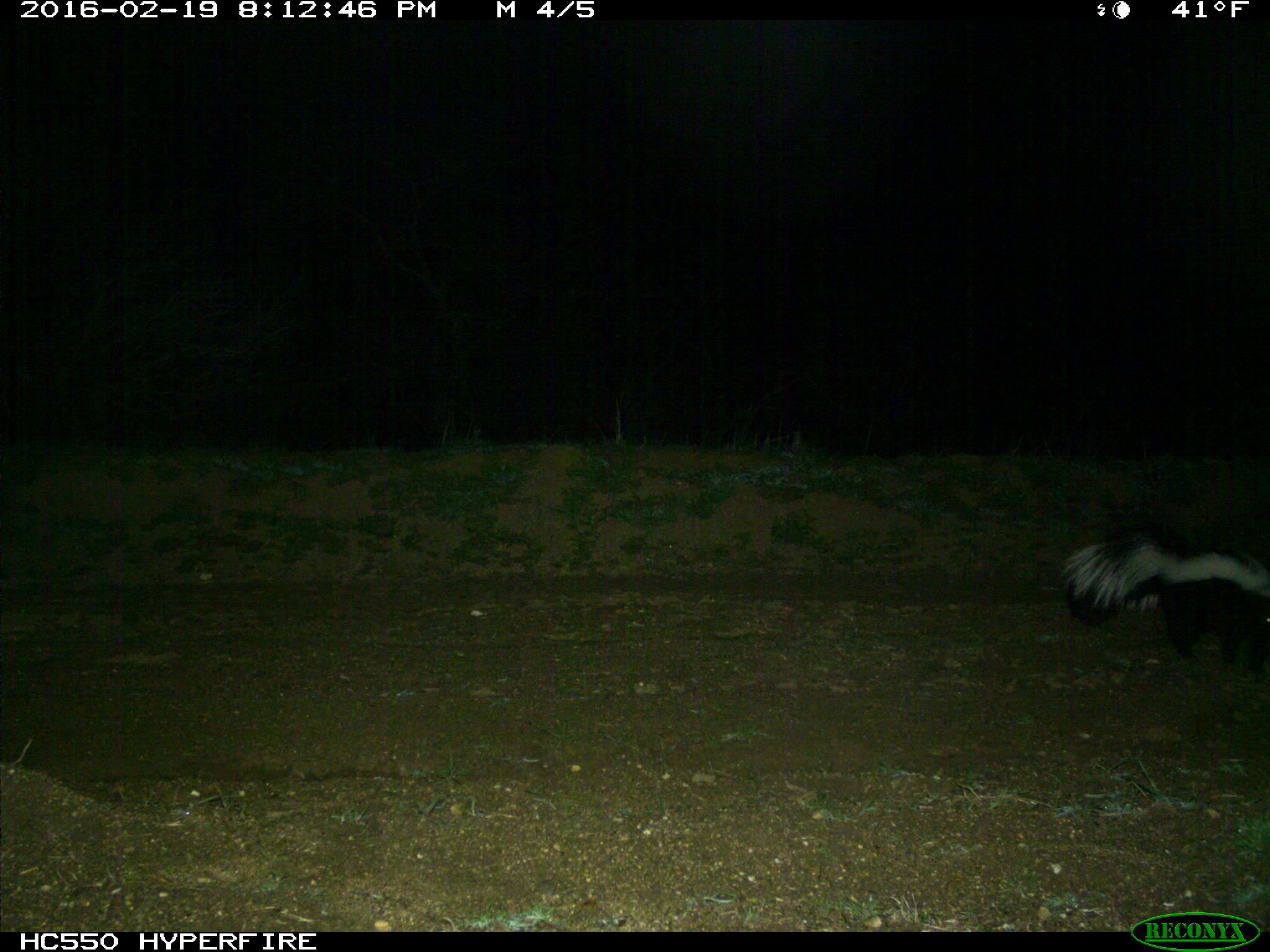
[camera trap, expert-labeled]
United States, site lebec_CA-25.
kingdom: Animalia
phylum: Chordata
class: Mammalia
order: Carnivora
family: Mephitidae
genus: Mephitis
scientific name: Mephitis mephitis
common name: striped skunk